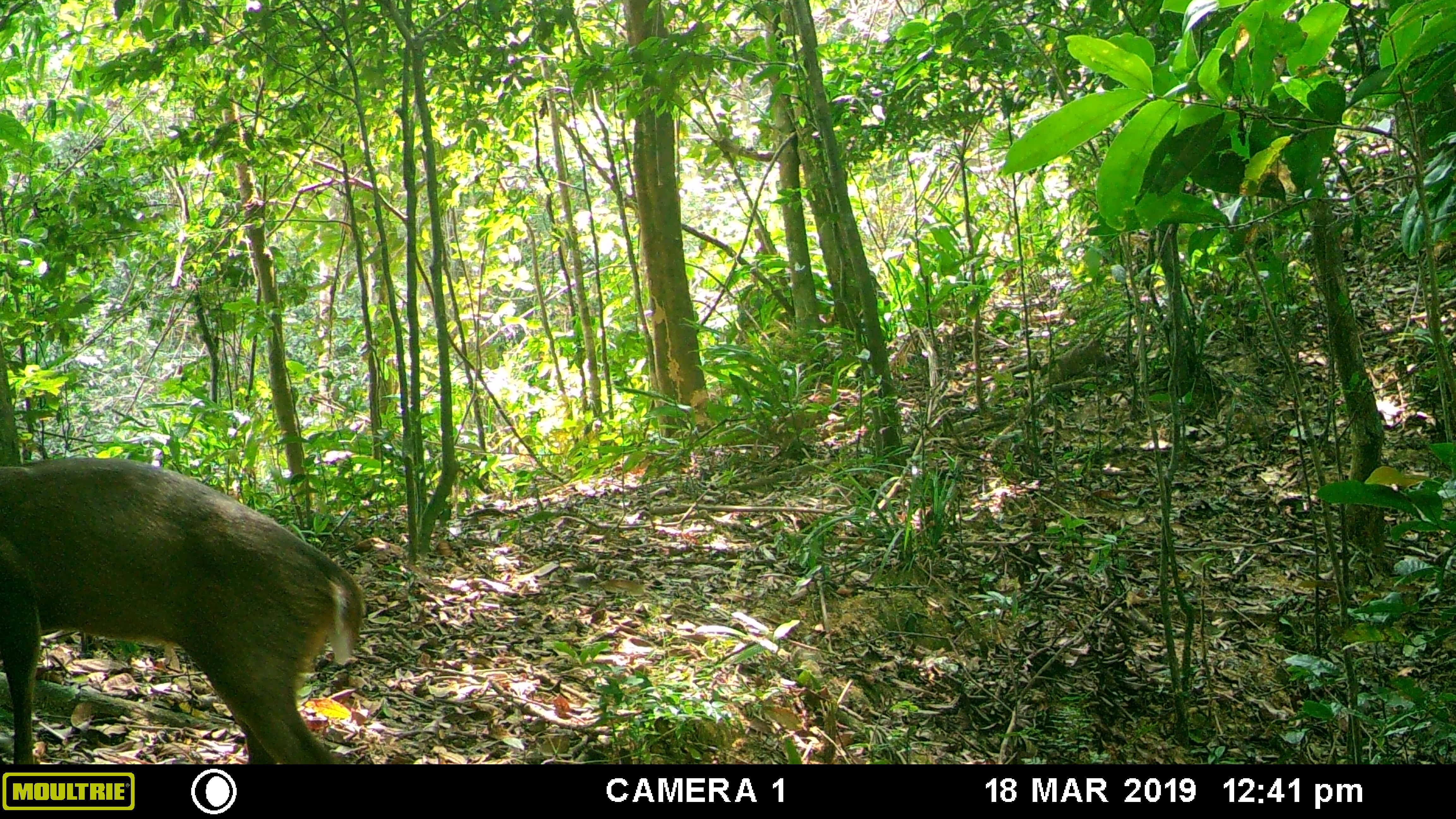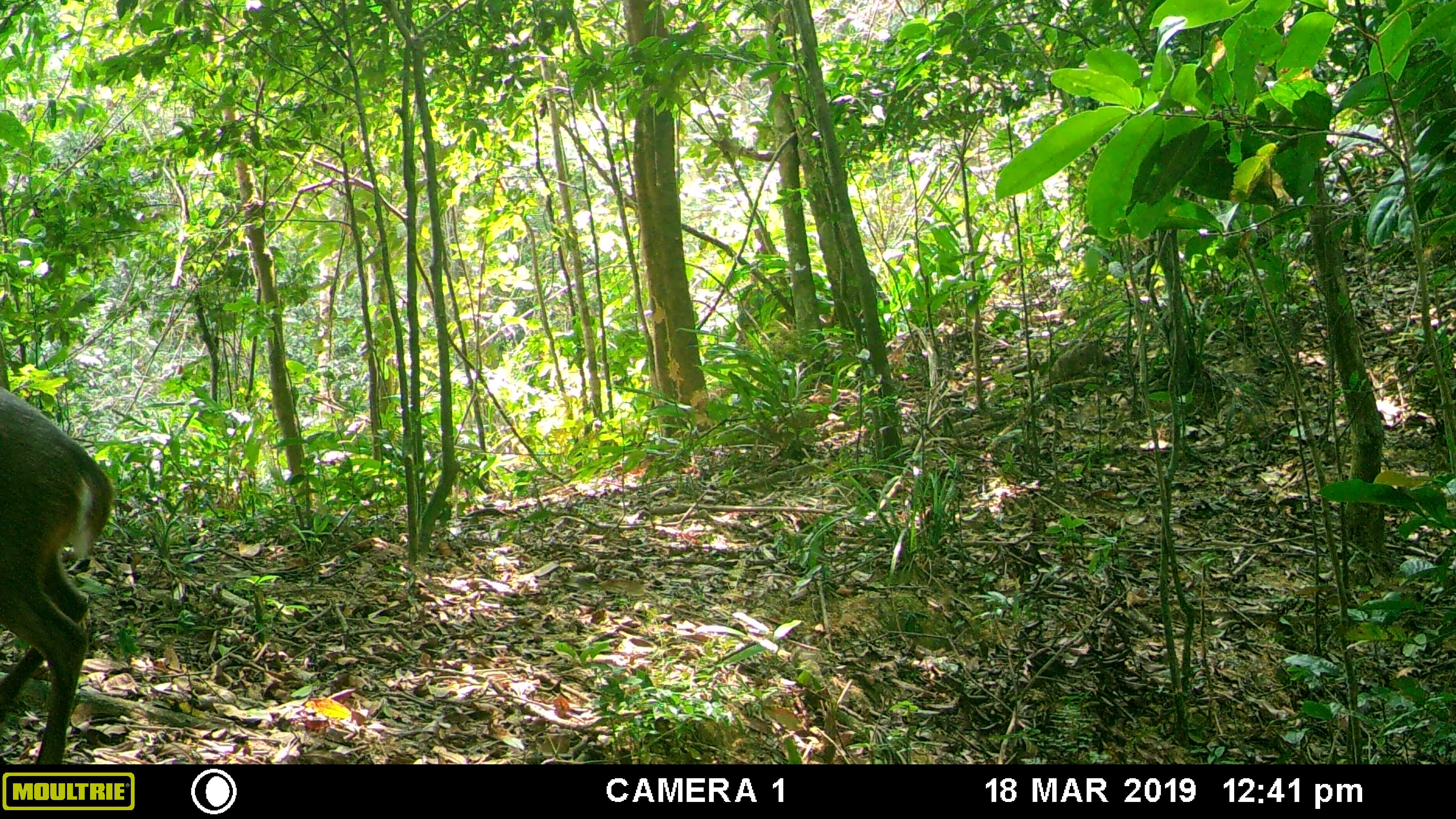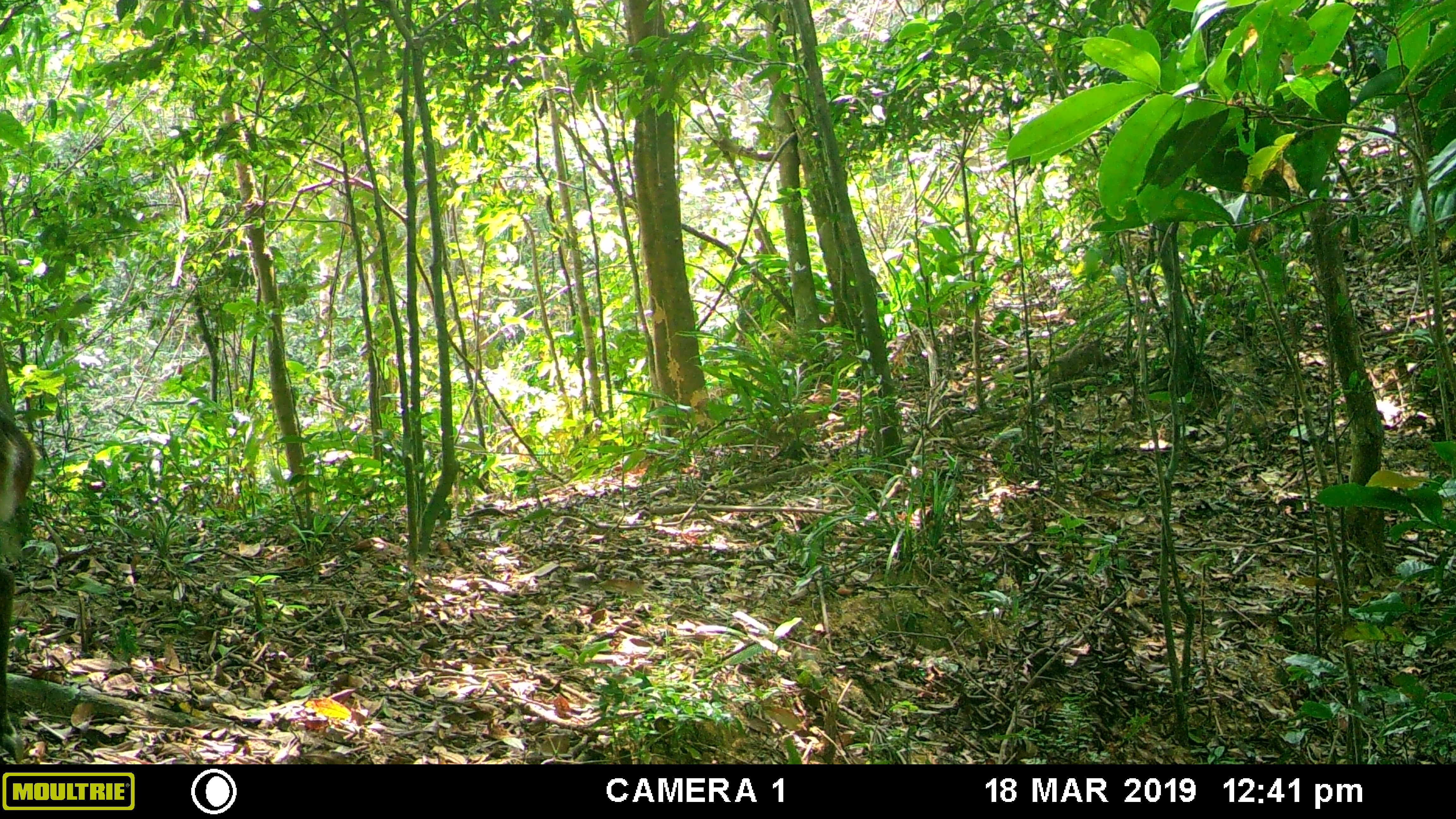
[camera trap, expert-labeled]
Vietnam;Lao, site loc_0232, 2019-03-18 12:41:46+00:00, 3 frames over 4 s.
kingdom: Animalia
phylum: Chordata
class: Mammalia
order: Artiodactyla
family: Cervidae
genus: Muntiacus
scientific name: Muntiacus vuquangensis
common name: large-antlered muntjac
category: large antlered muntjac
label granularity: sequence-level